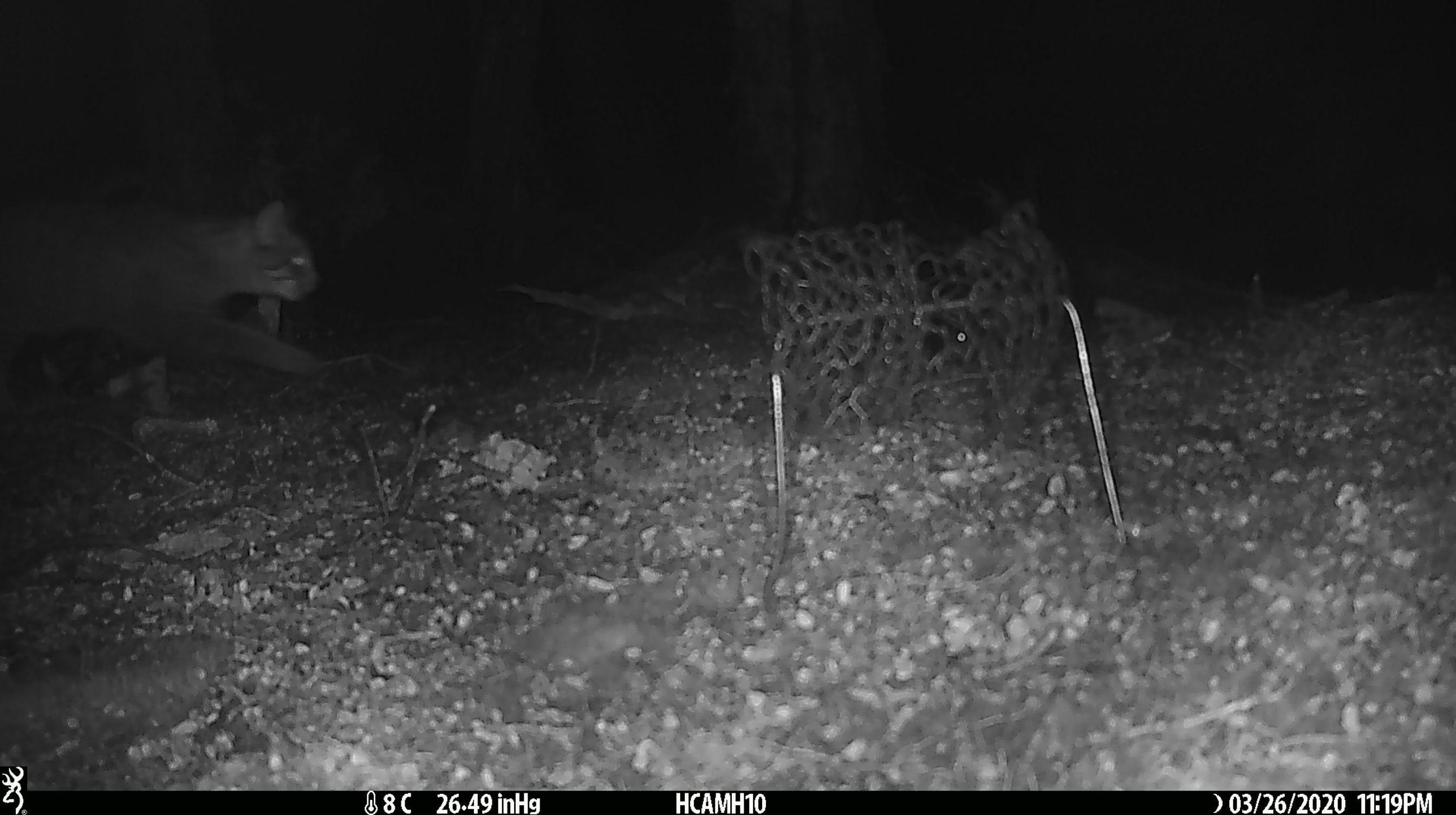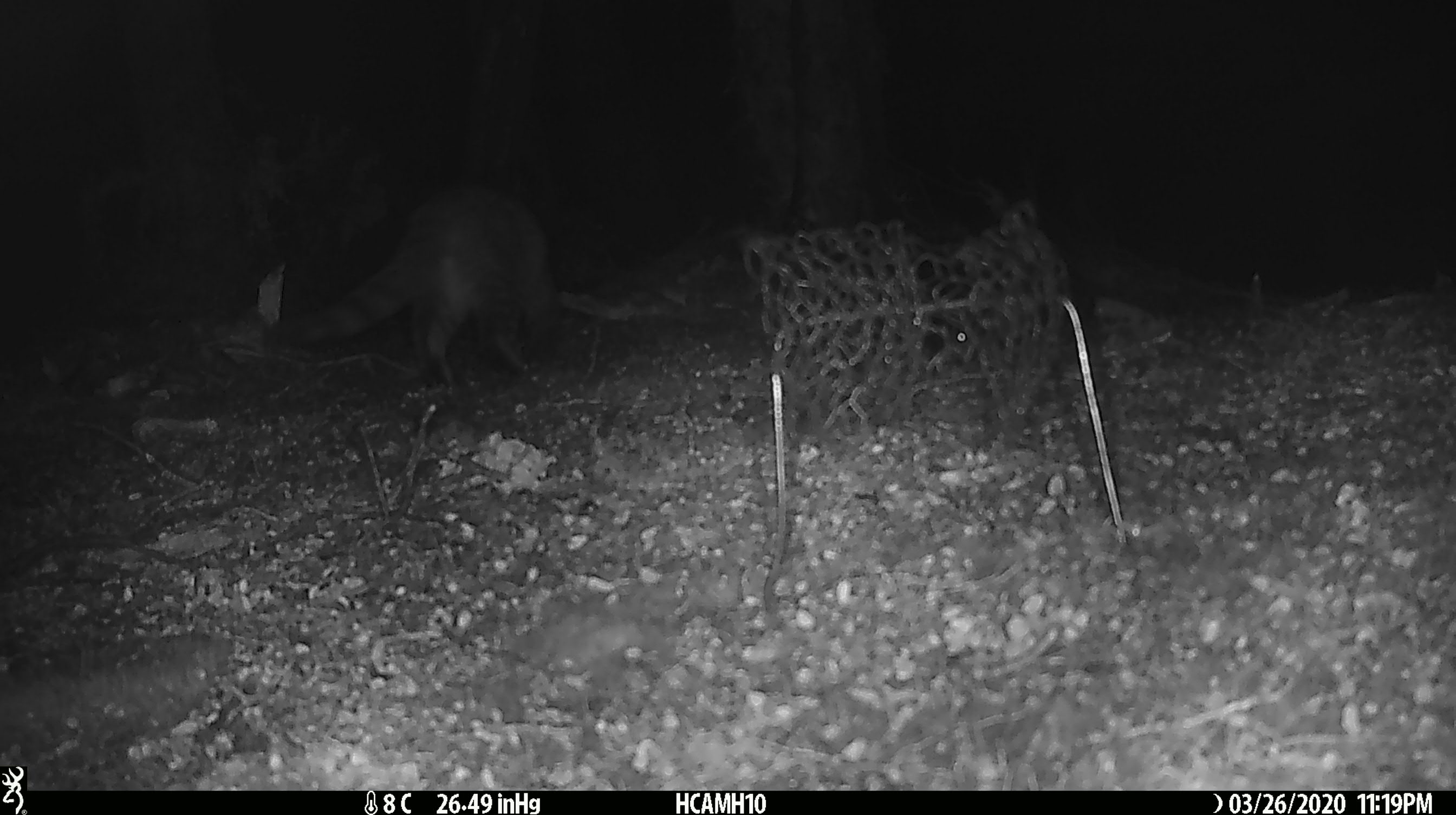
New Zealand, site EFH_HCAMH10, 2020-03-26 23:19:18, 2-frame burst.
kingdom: Animalia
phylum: Chordata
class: Mammalia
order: Carnivora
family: Felidae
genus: Felis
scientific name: Felis catus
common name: domestic cat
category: cat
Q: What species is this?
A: Cat (domestic cat) (Felis catus).